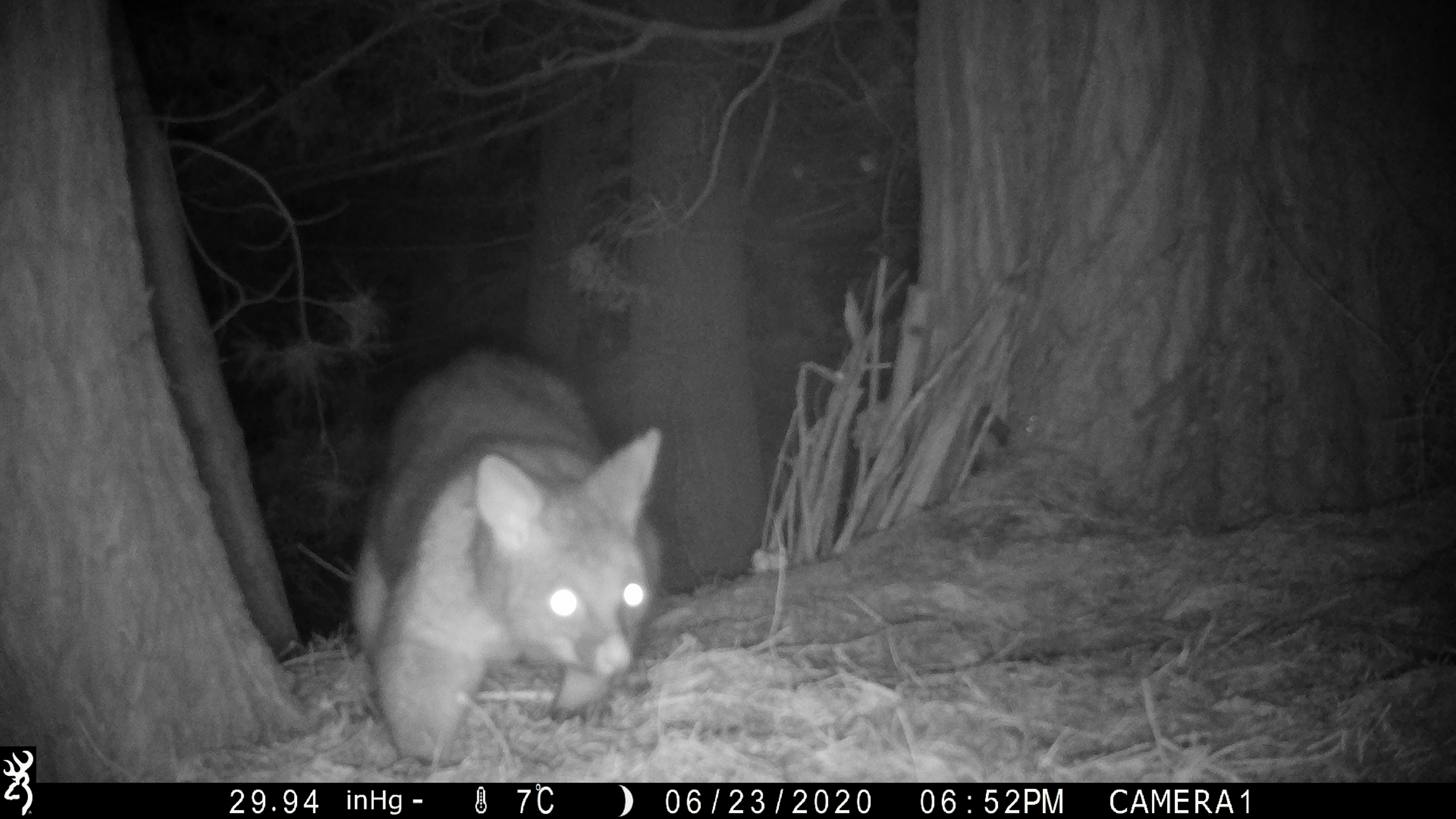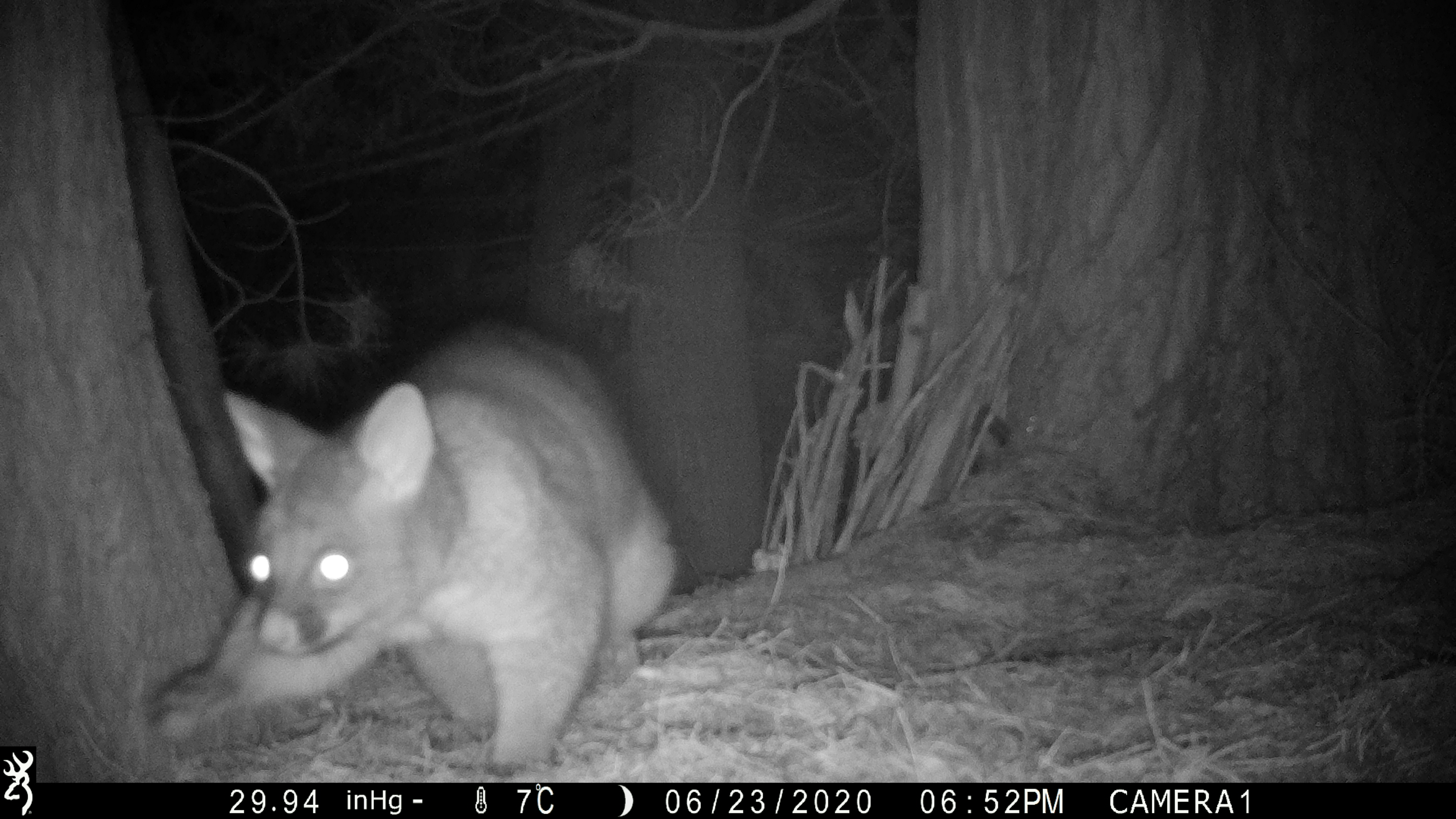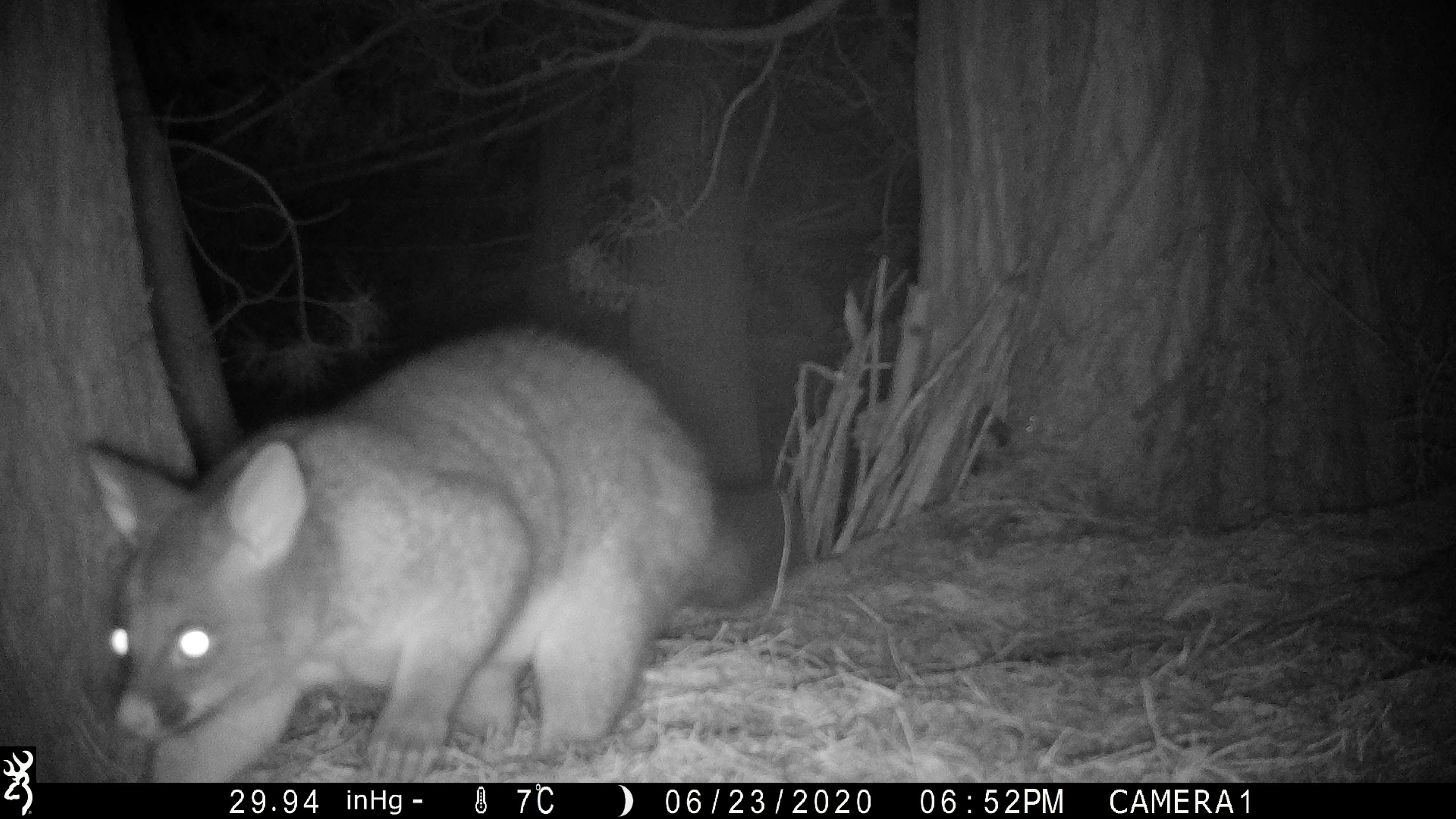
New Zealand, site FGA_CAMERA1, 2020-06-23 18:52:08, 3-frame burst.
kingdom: Animalia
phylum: Chordata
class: Mammalia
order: Diprotodontia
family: Phalangeridae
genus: Trichosurus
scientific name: Trichosurus vulpecula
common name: common brushtail possum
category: possum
Possum (common brushtail possum) (Trichosurus vulpecula).